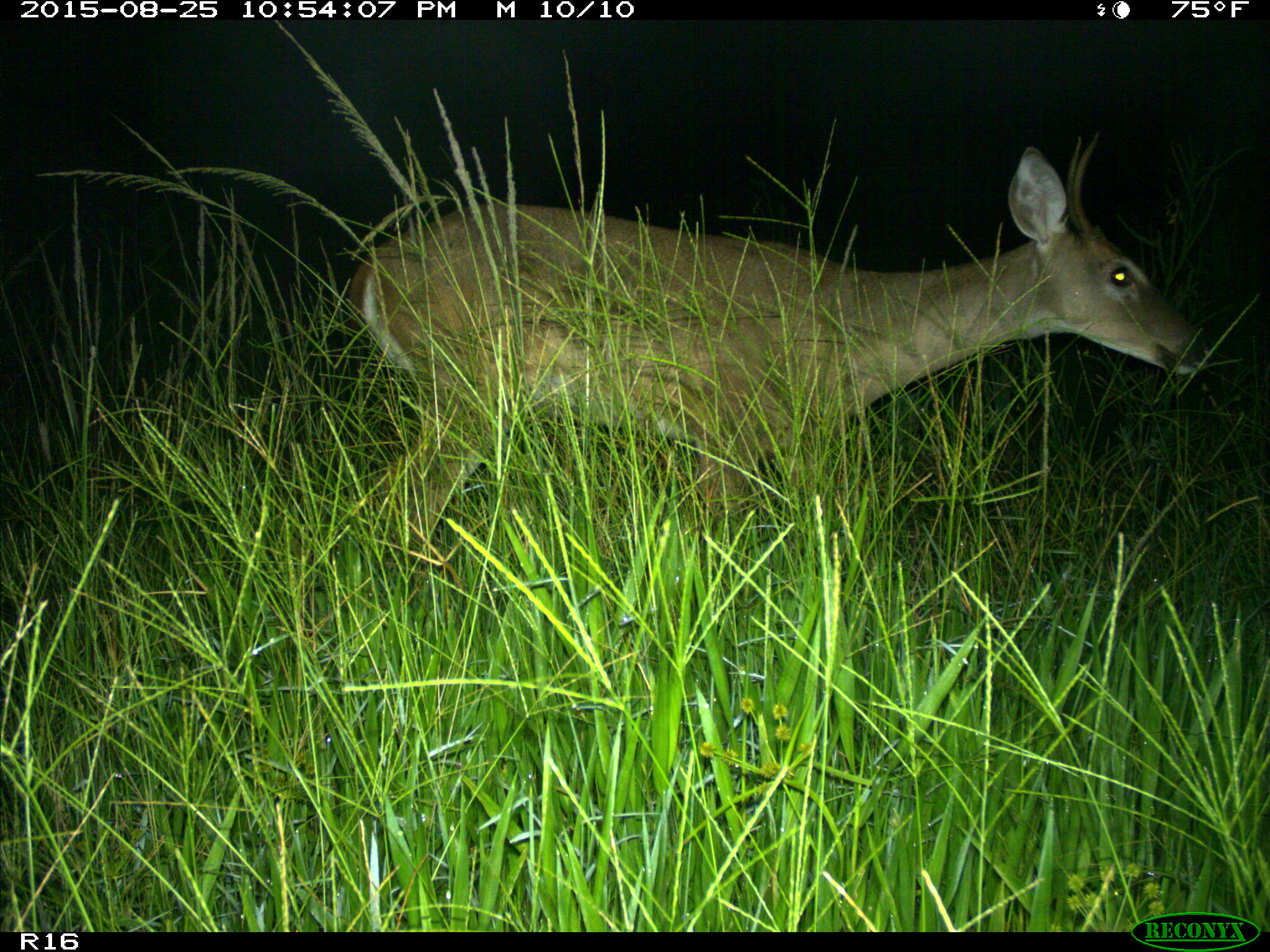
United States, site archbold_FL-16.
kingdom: Animalia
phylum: Chordata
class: Mammalia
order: Artiodactyla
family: Cervidae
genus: Odocoileus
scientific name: Odocoileus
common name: deer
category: unidentified deer